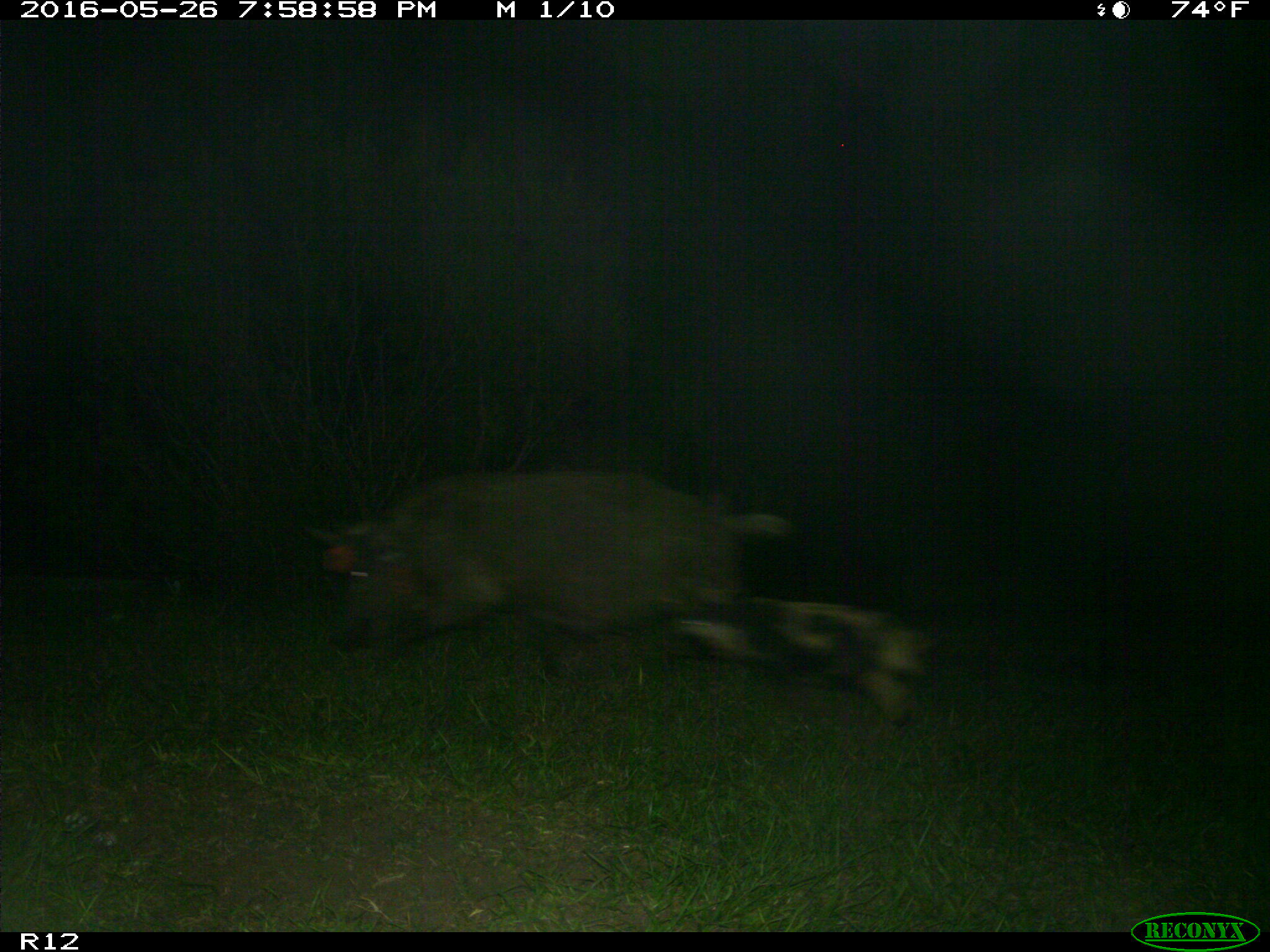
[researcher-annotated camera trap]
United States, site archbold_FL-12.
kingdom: Animalia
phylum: Chordata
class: Mammalia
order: Artiodactyla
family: Suidae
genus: Sus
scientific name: Sus scrofa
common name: wild boar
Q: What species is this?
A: Sus scrofa (wild boar).